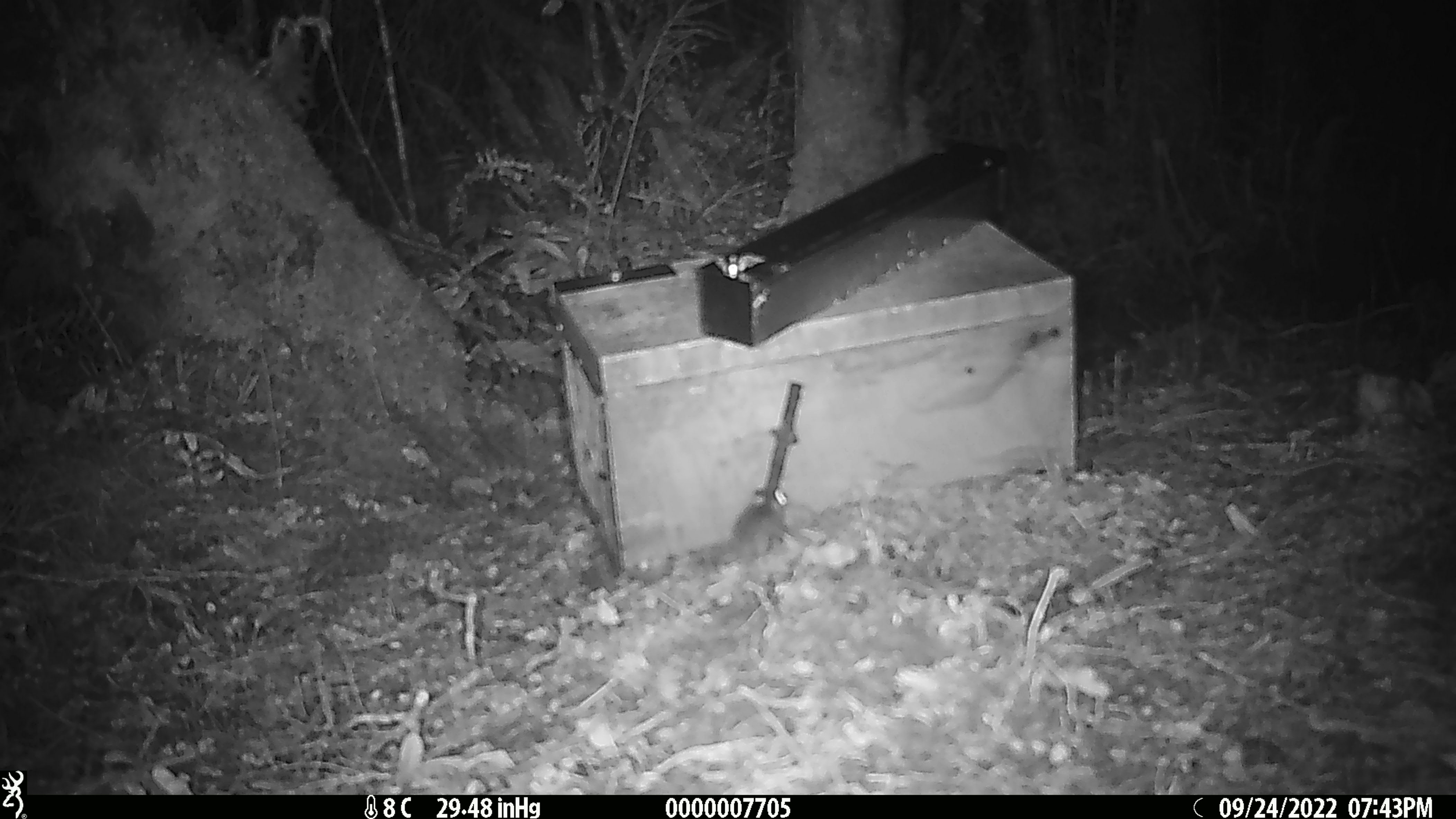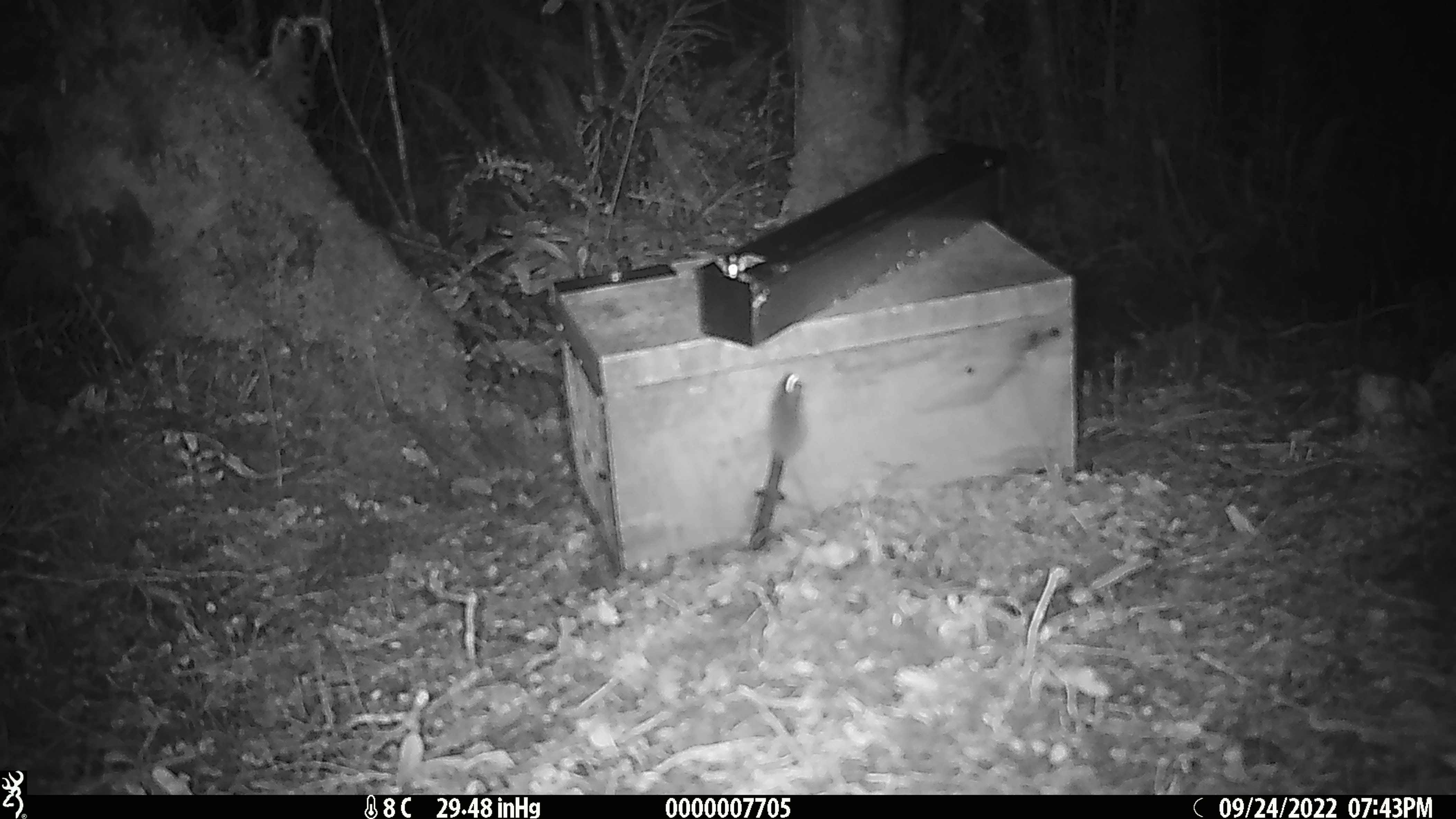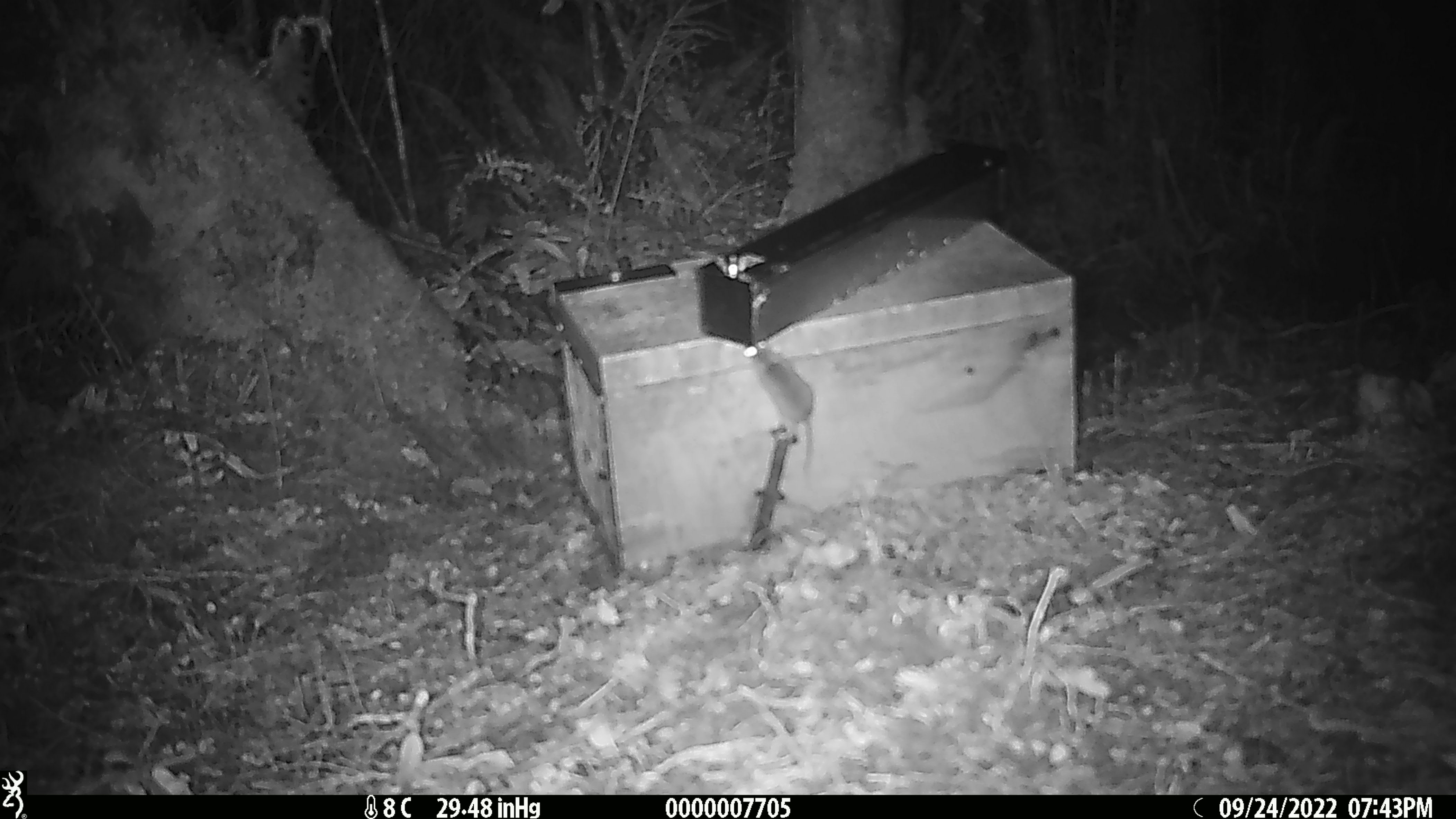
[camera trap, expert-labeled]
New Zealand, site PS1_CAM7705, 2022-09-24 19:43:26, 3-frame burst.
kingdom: Animalia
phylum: Chordata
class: Mammalia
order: Rodentia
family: Muridae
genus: Mus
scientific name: Mus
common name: mouse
Mouse (Mus).